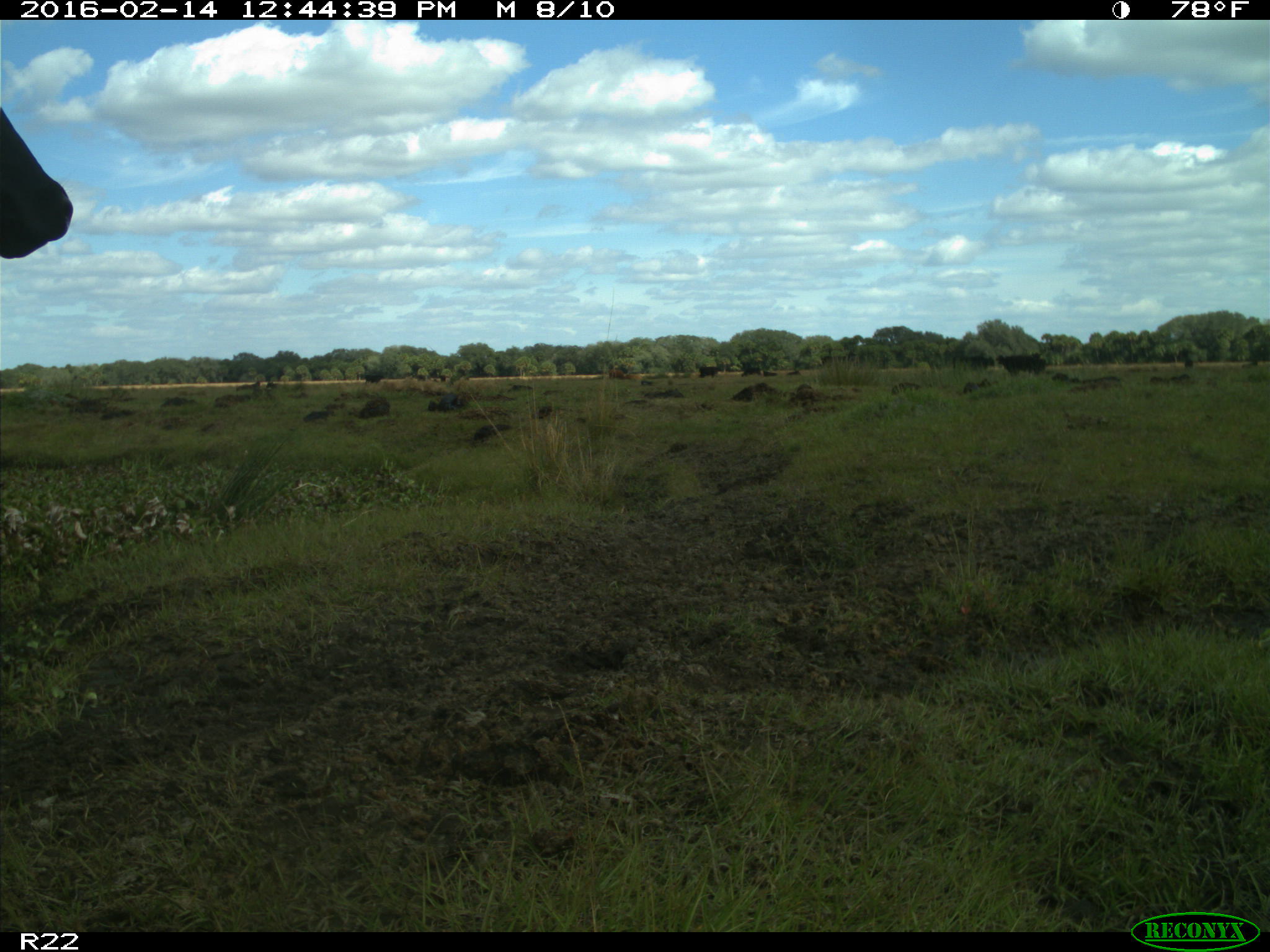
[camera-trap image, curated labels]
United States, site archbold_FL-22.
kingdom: Animalia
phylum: Chordata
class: Mammalia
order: Artiodactyla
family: Bovidae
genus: Bos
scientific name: Bos taurus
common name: domestic cow